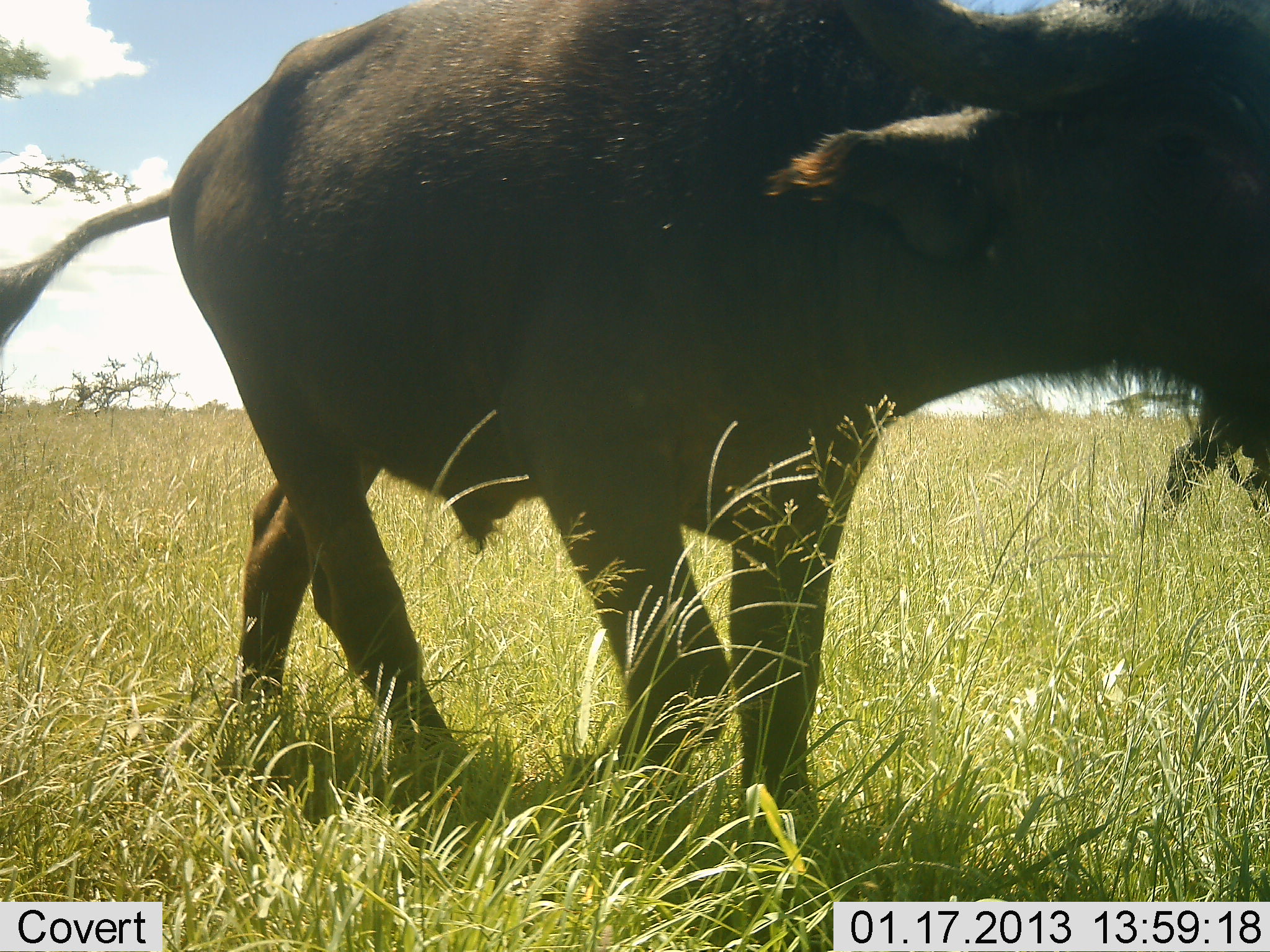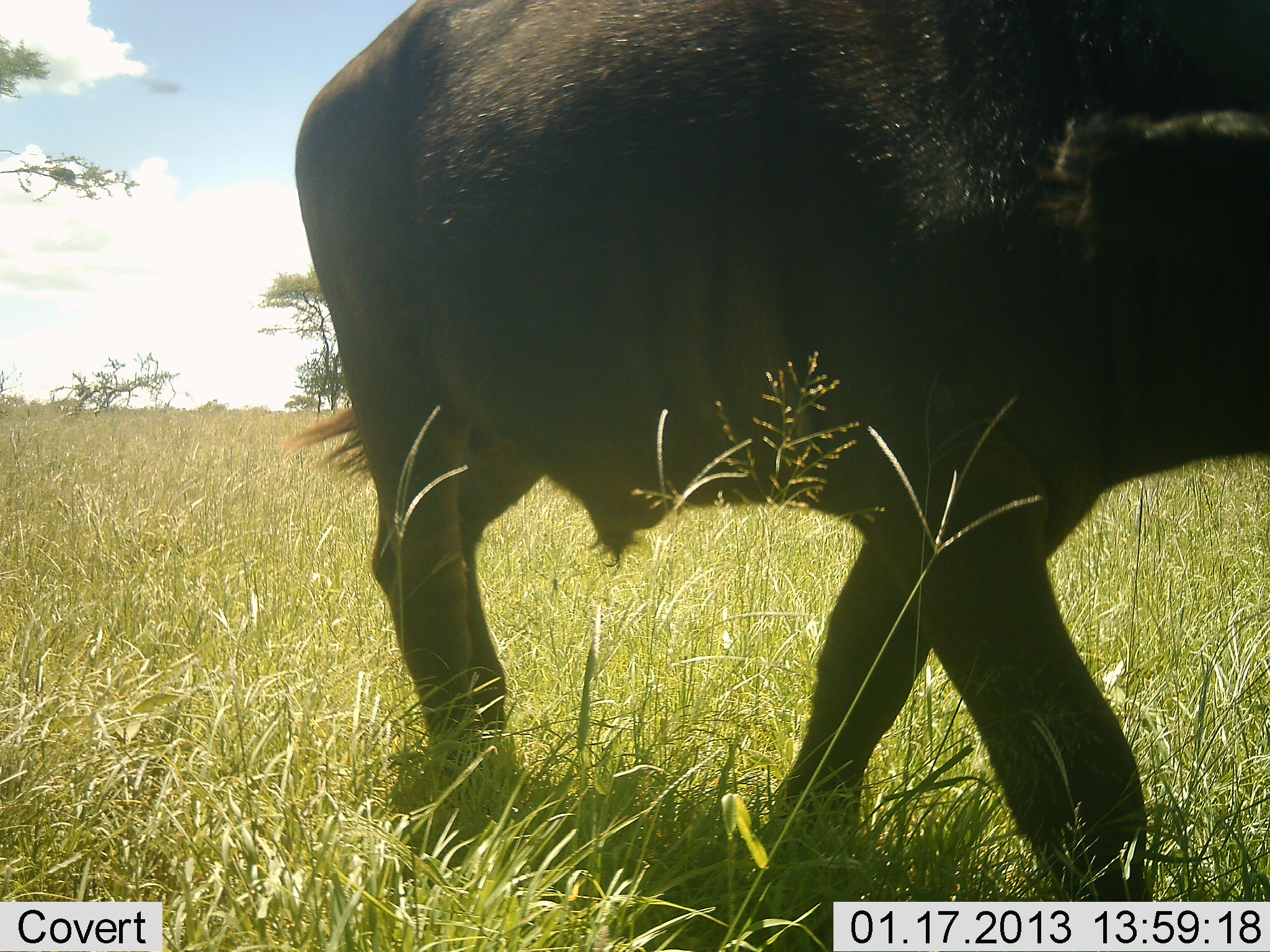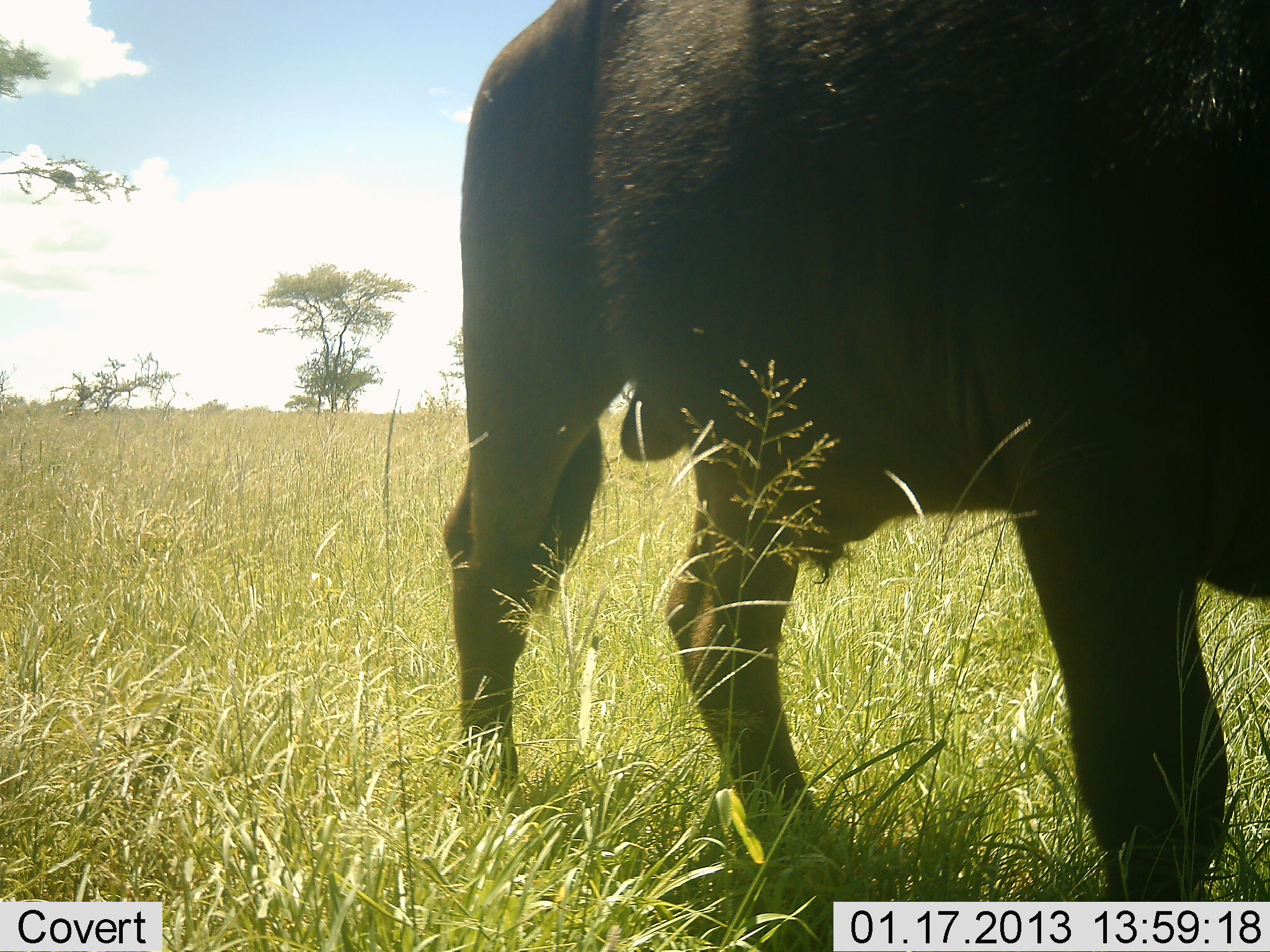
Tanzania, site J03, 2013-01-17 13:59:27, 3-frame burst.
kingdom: Animalia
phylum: Chordata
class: Mammalia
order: Artiodactyla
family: Bovidae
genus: Syncerus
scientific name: Syncerus caffer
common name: cape buffalo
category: buffalo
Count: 1.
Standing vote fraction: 11%.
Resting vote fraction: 0%.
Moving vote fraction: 95%.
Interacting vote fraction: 0%.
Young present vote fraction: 0%.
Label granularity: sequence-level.